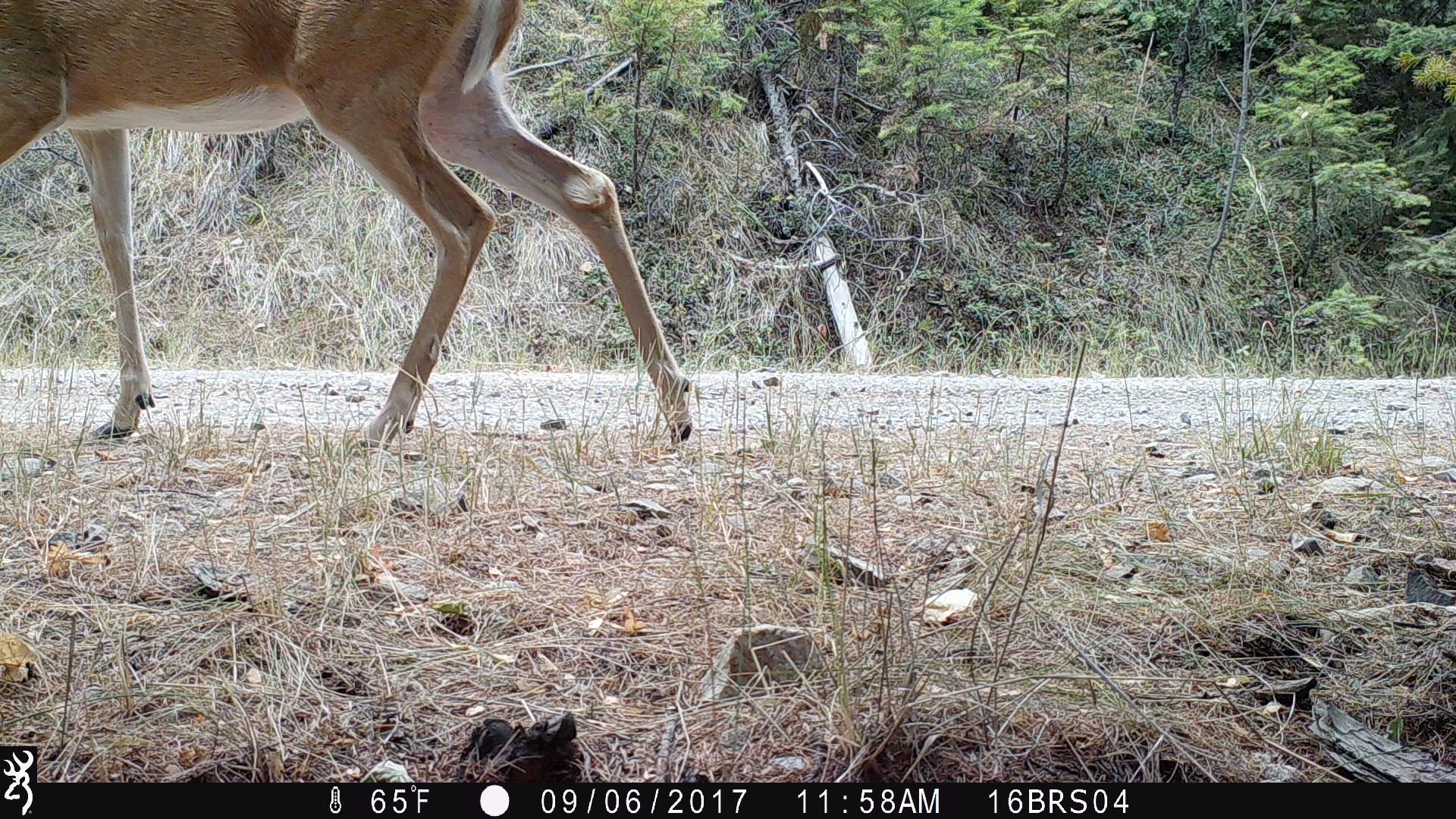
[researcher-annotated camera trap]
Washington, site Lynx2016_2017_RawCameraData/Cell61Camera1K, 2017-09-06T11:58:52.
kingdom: Animalia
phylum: Chordata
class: Mammalia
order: Artiodactyla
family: Cervidae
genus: Odocoileus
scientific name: Odocoileus virginianus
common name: white-tailed deer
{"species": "Odocoileus virginianus (white-tailed deer)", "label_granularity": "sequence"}